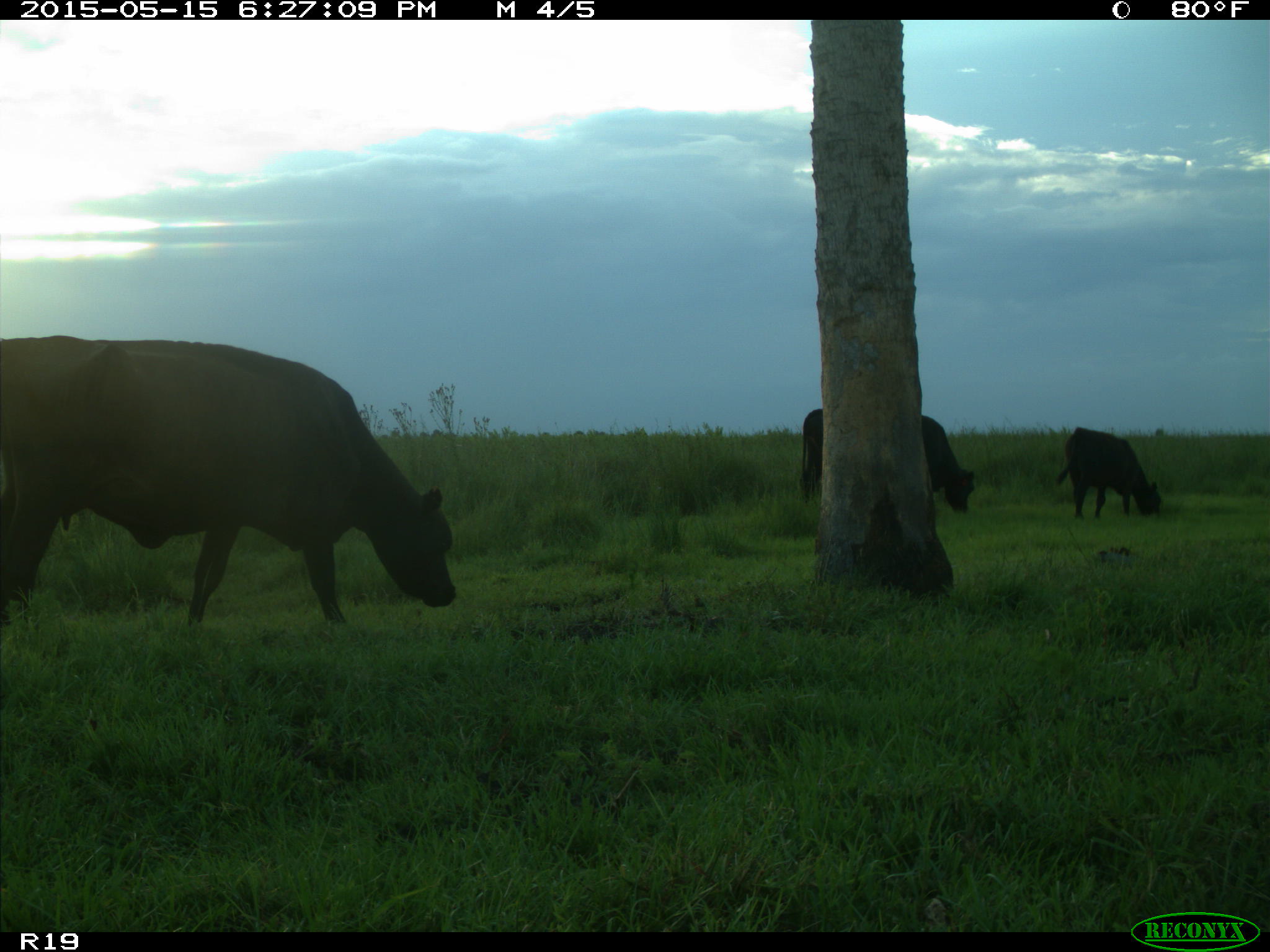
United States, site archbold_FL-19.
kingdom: Animalia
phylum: Chordata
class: Mammalia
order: Artiodactyla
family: Bovidae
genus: Bos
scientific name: Bos taurus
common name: domestic cow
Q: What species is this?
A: Bos taurus (domestic cow).